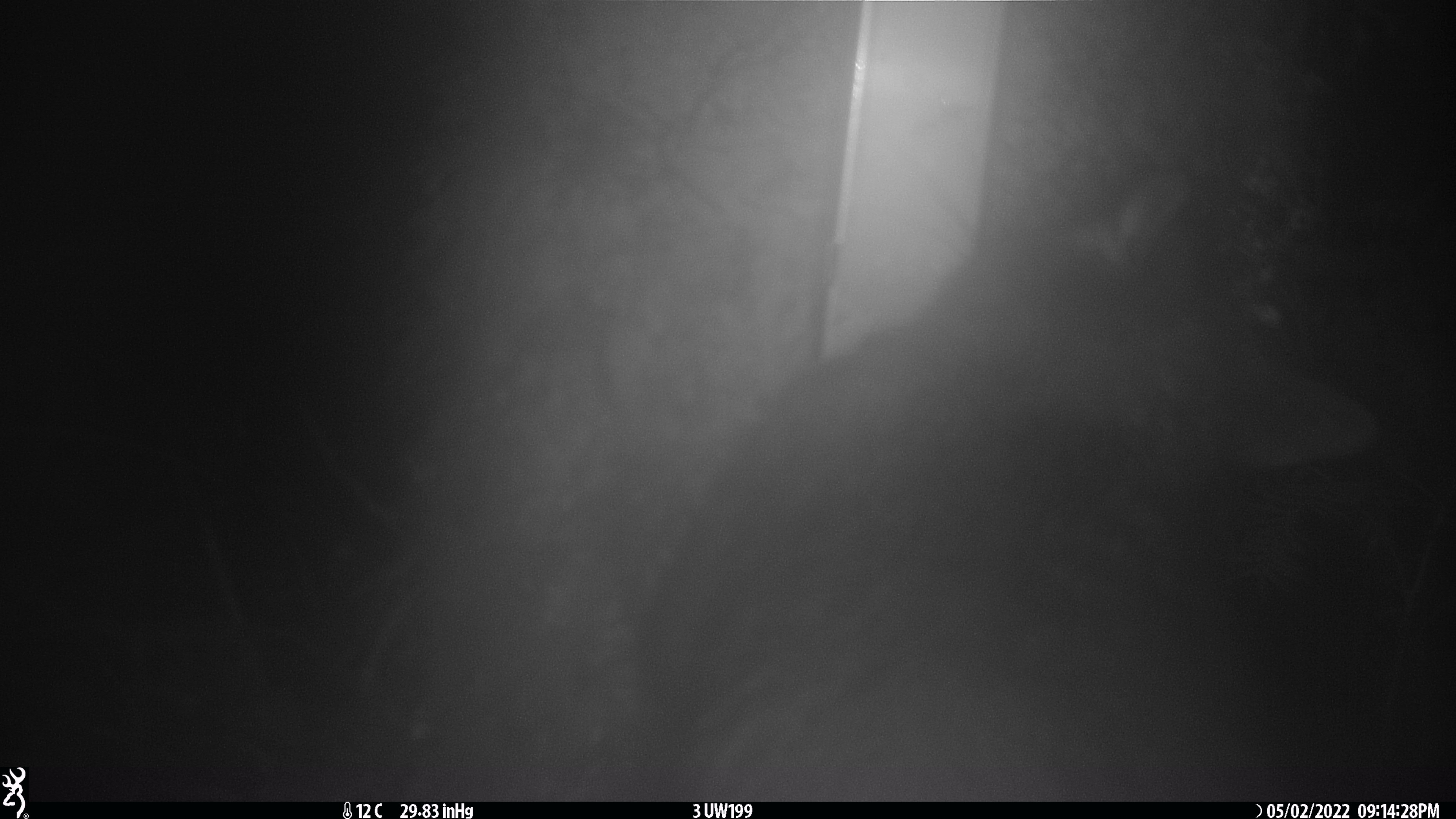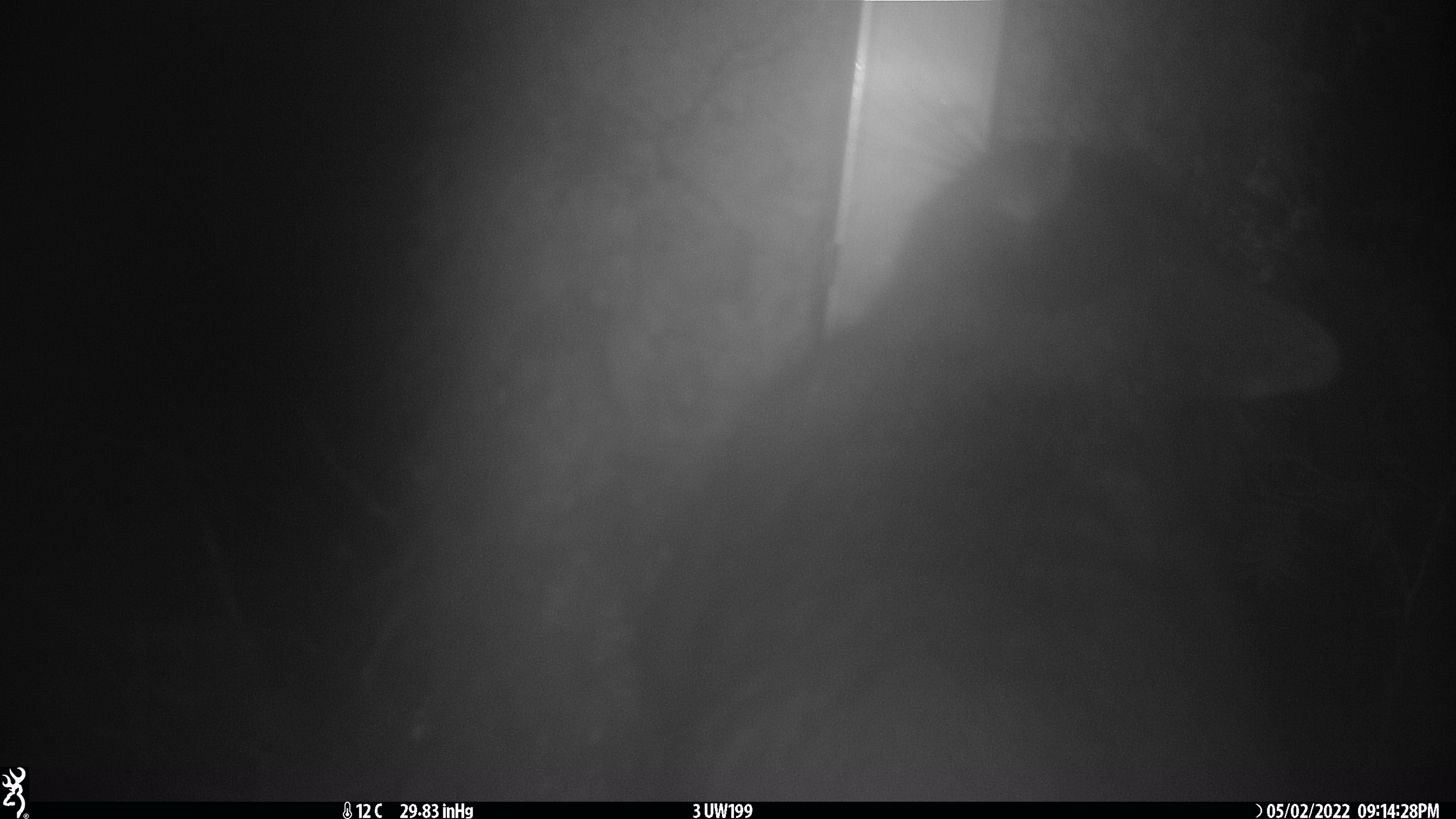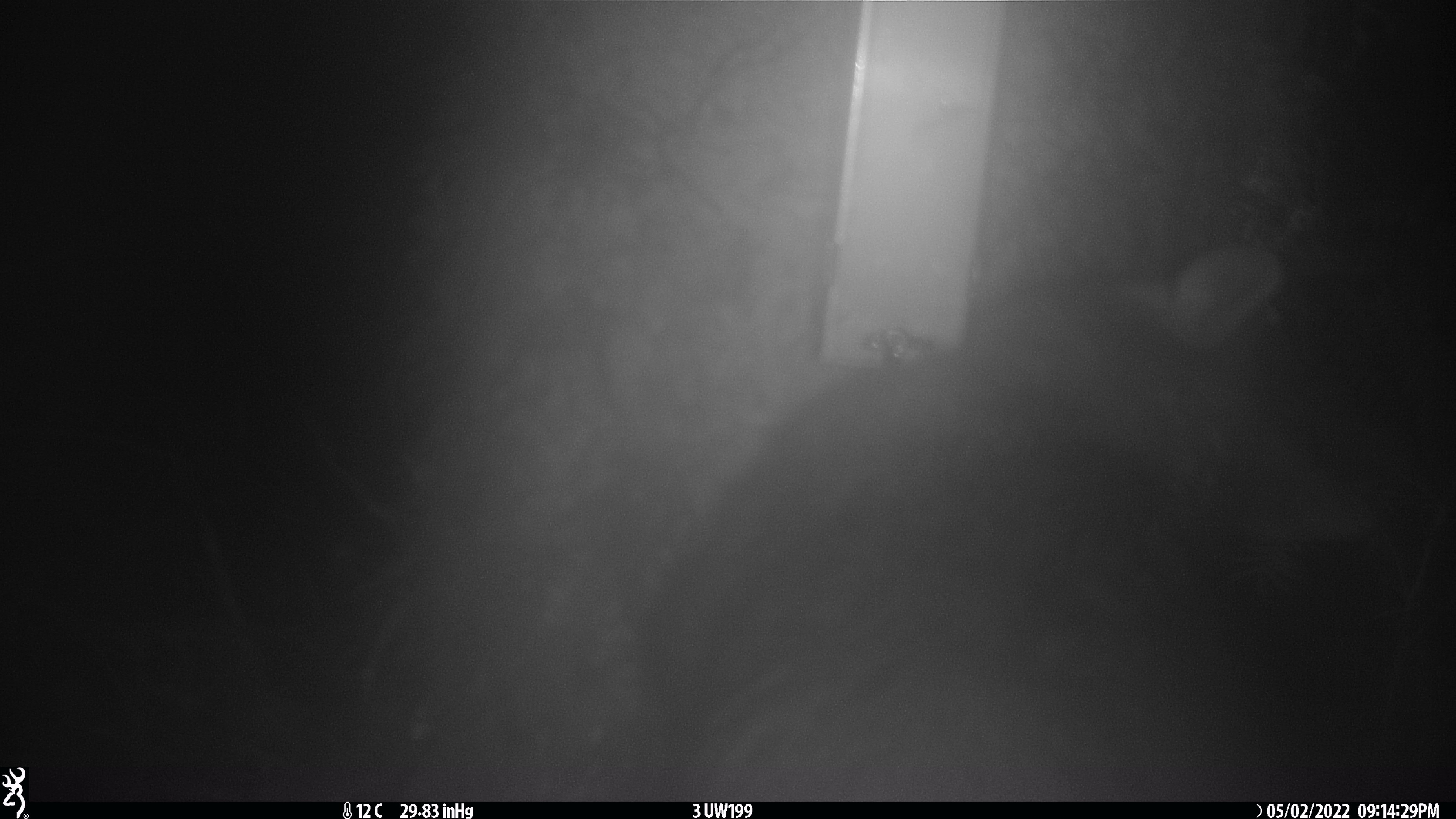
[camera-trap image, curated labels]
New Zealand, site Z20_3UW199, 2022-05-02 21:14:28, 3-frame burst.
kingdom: Animalia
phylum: Chordata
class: Mammalia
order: Diprotodontia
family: Phalangeridae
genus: Trichosurus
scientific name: Trichosurus vulpecula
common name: common brushtail possum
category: possum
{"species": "possum (common brushtail possum) (Trichosurus vulpecula)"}